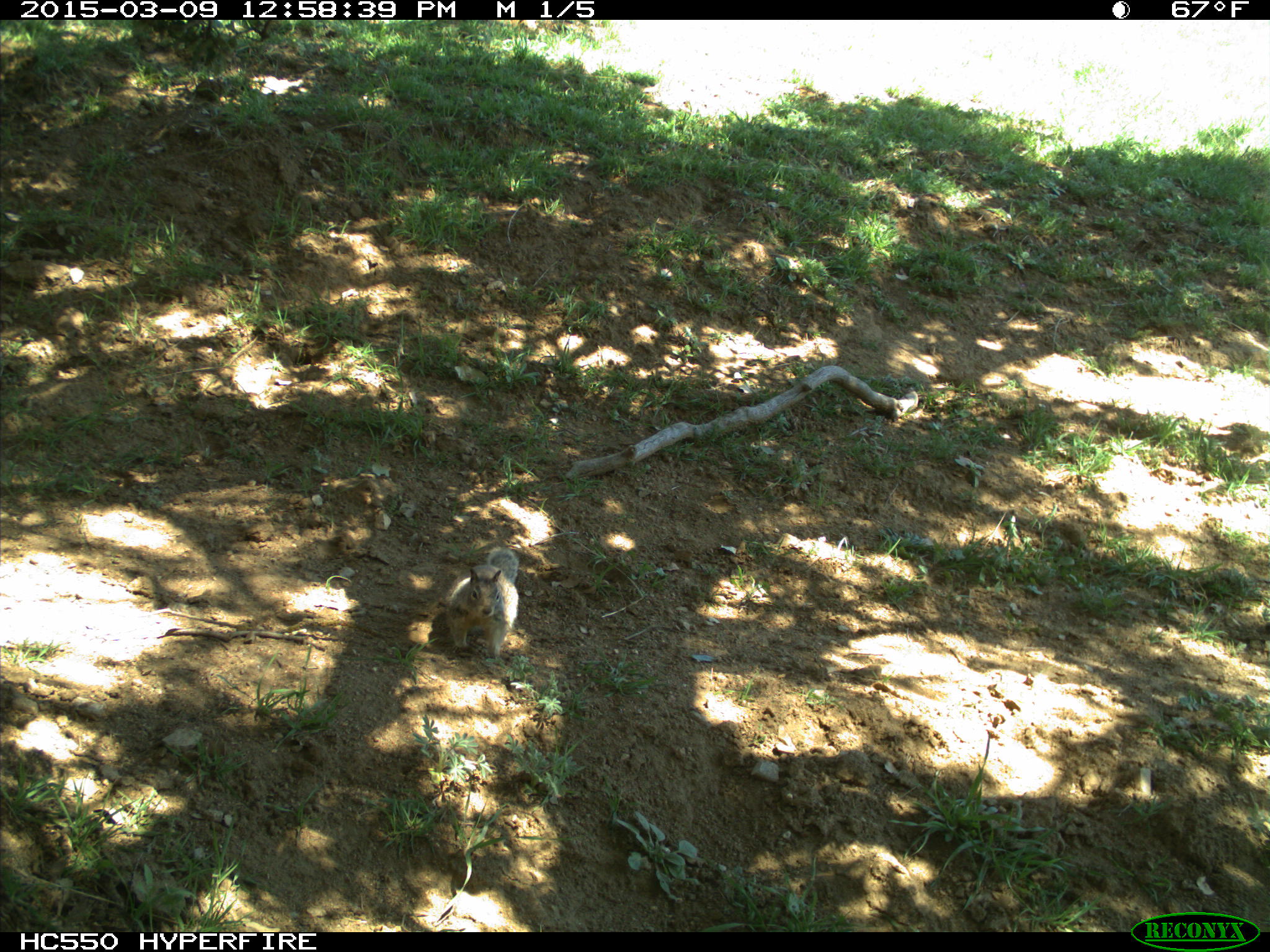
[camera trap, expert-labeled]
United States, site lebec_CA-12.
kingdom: Animalia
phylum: Chordata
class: Mammalia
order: Rodentia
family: Sciuridae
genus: Otospermophilus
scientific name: Otospermophilus beecheyi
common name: california ground squirrel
Otospermophilus beecheyi (california ground squirrel).